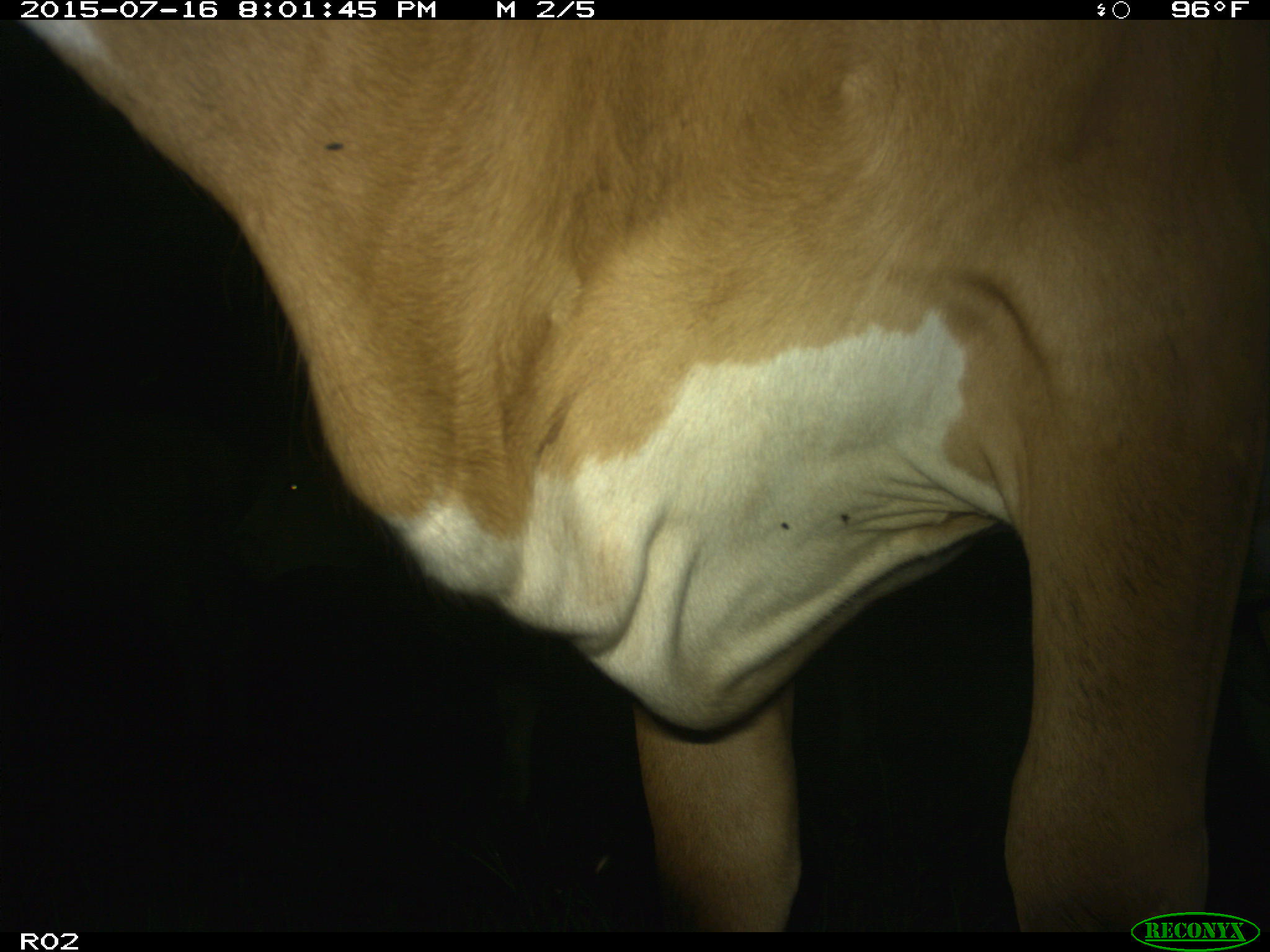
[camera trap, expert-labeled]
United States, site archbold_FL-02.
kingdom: Animalia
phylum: Chordata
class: Mammalia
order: Artiodactyla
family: Bovidae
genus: Bos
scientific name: Bos taurus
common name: domestic cow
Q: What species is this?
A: Bos taurus (domestic cow).